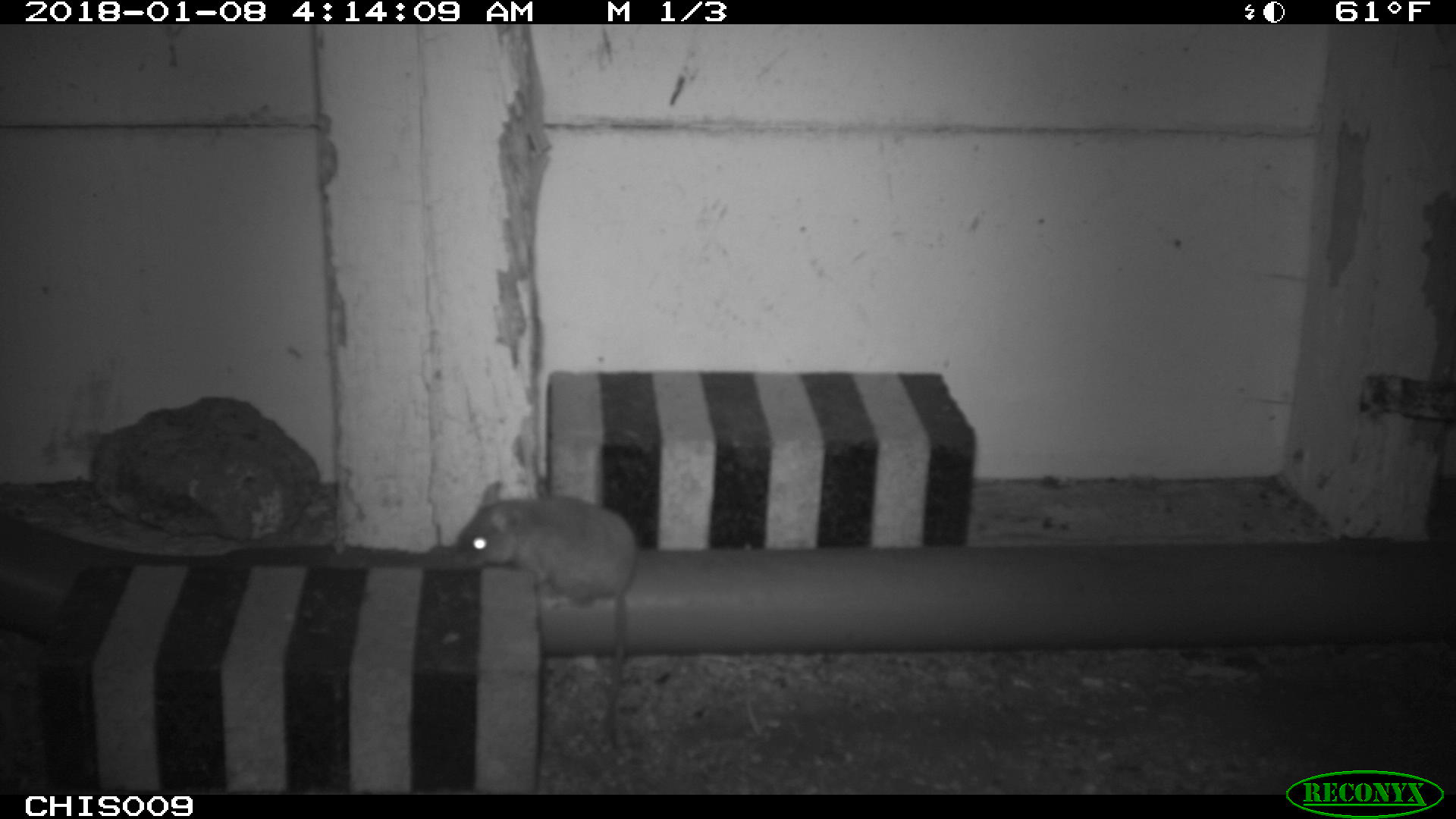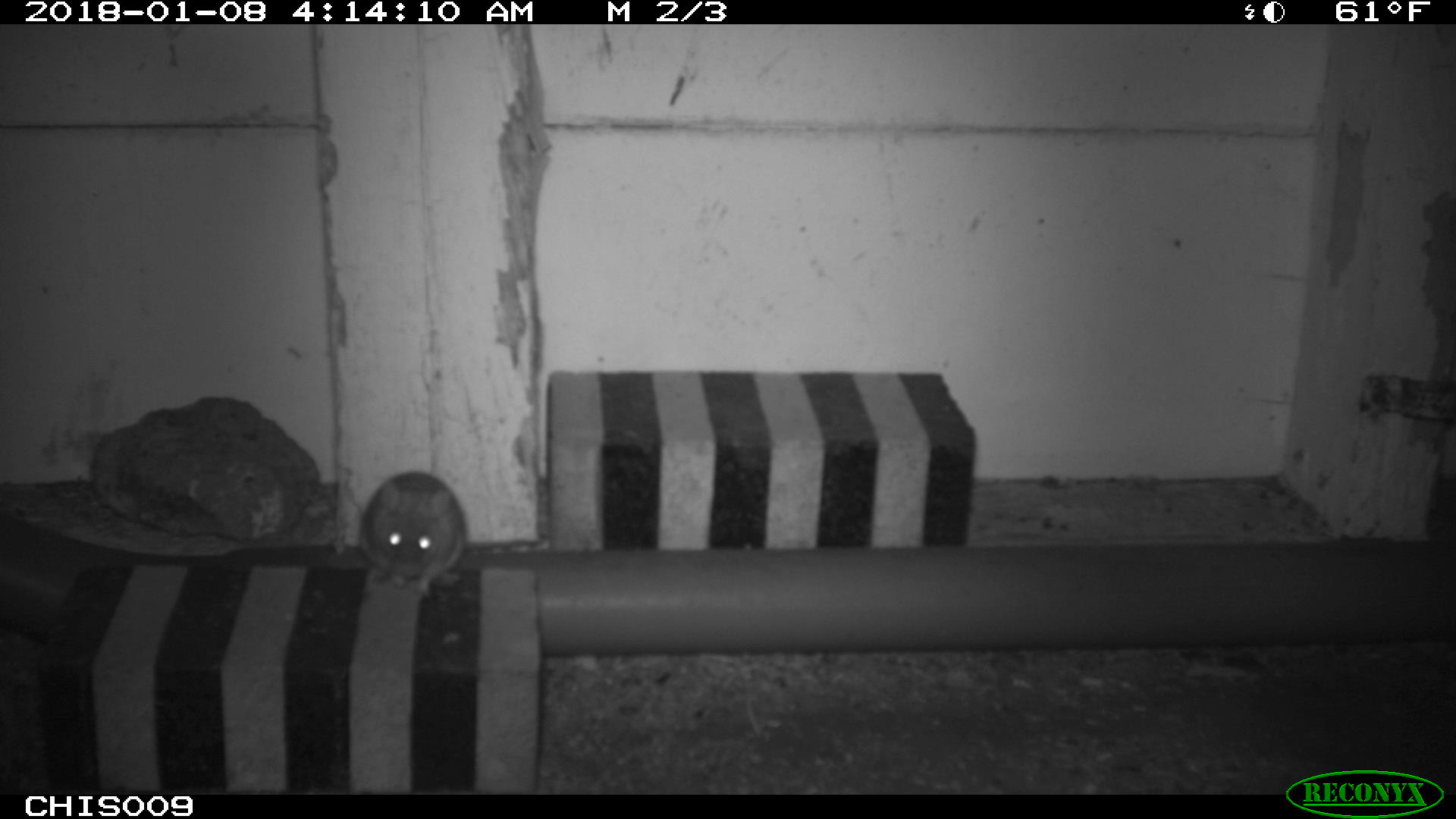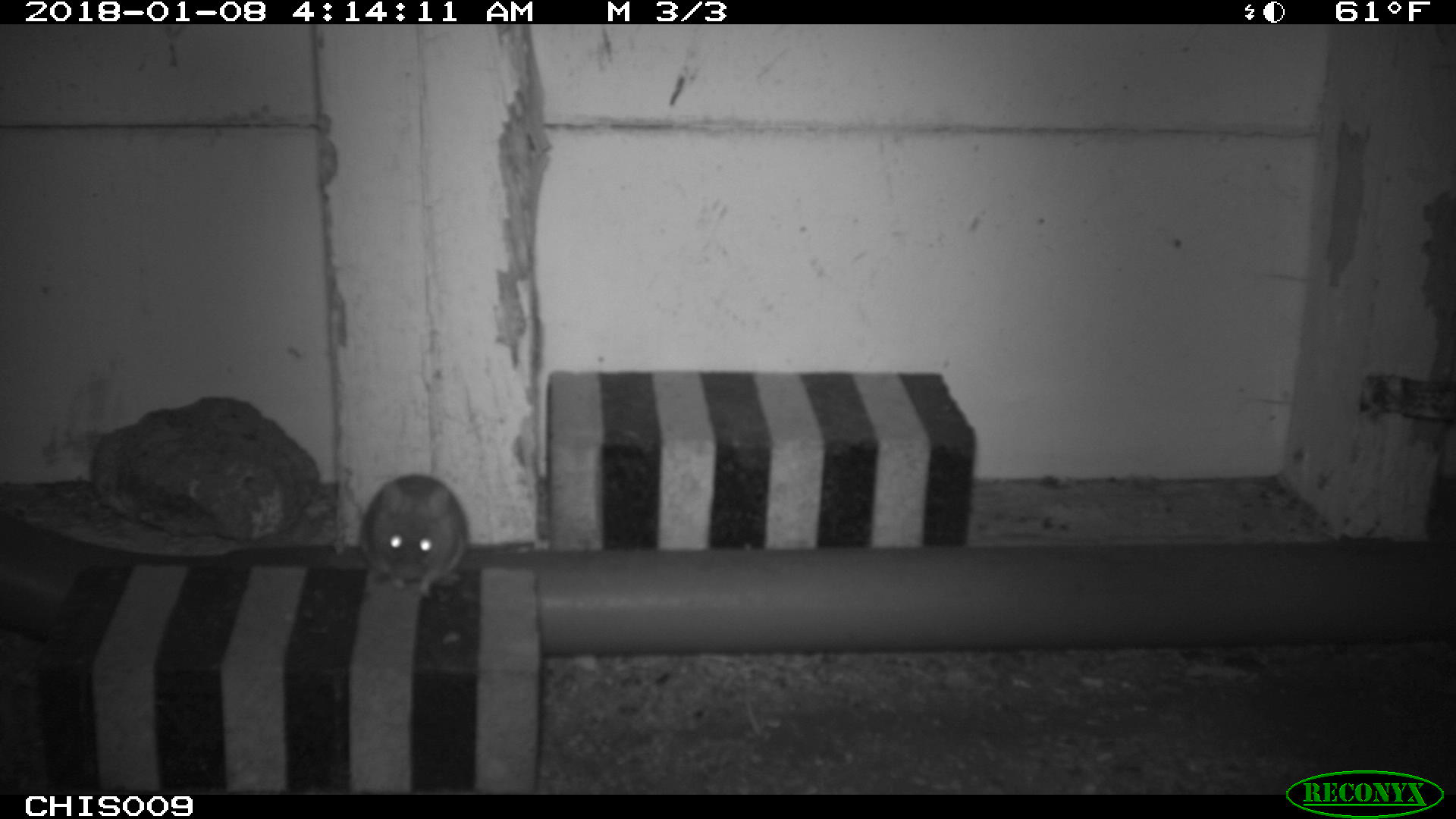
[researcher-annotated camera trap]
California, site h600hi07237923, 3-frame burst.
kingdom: Animalia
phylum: Chordata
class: Mammalia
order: Rodentia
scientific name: Rodentia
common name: rodent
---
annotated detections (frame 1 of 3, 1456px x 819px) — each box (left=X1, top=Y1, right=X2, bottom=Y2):
rodent: (left=454, top=479, right=637, bottom=750)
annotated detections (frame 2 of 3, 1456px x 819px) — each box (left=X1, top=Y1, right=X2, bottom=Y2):
rodent: (left=357, top=472, right=539, bottom=586)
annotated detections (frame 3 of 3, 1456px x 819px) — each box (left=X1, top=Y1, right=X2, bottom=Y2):
rodent: (left=358, top=473, right=536, bottom=598)